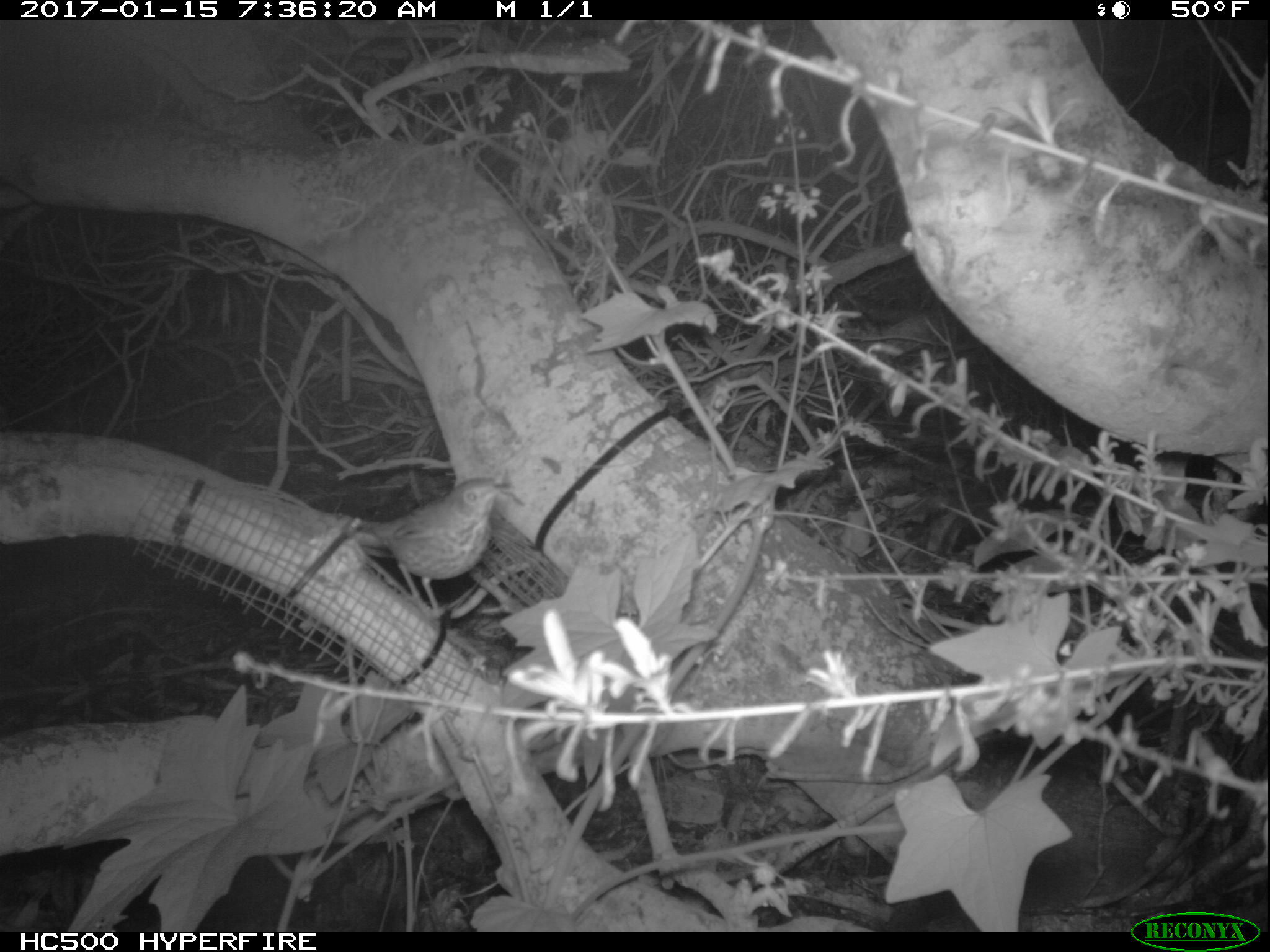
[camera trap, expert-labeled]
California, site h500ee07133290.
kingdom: Animalia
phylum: Chordata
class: Aves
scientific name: Aves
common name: bird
Bird (Aves).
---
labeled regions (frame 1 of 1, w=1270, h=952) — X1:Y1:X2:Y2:
bird: 314:475:516:609